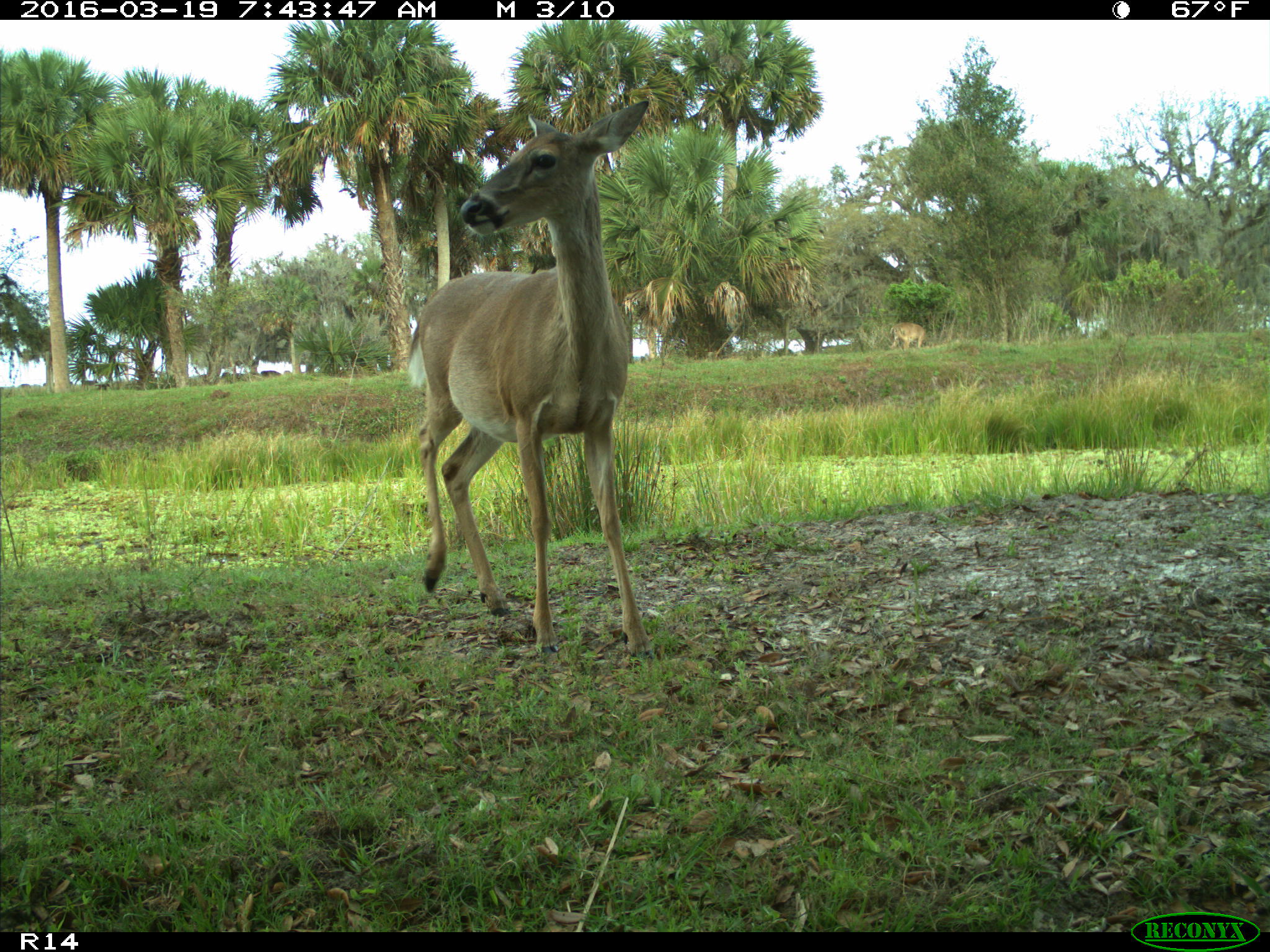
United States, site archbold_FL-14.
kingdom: Animalia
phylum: Chordata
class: Mammalia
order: Artiodactyla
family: Cervidae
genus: Odocoileus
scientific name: Odocoileus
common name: deer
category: unidentified deer